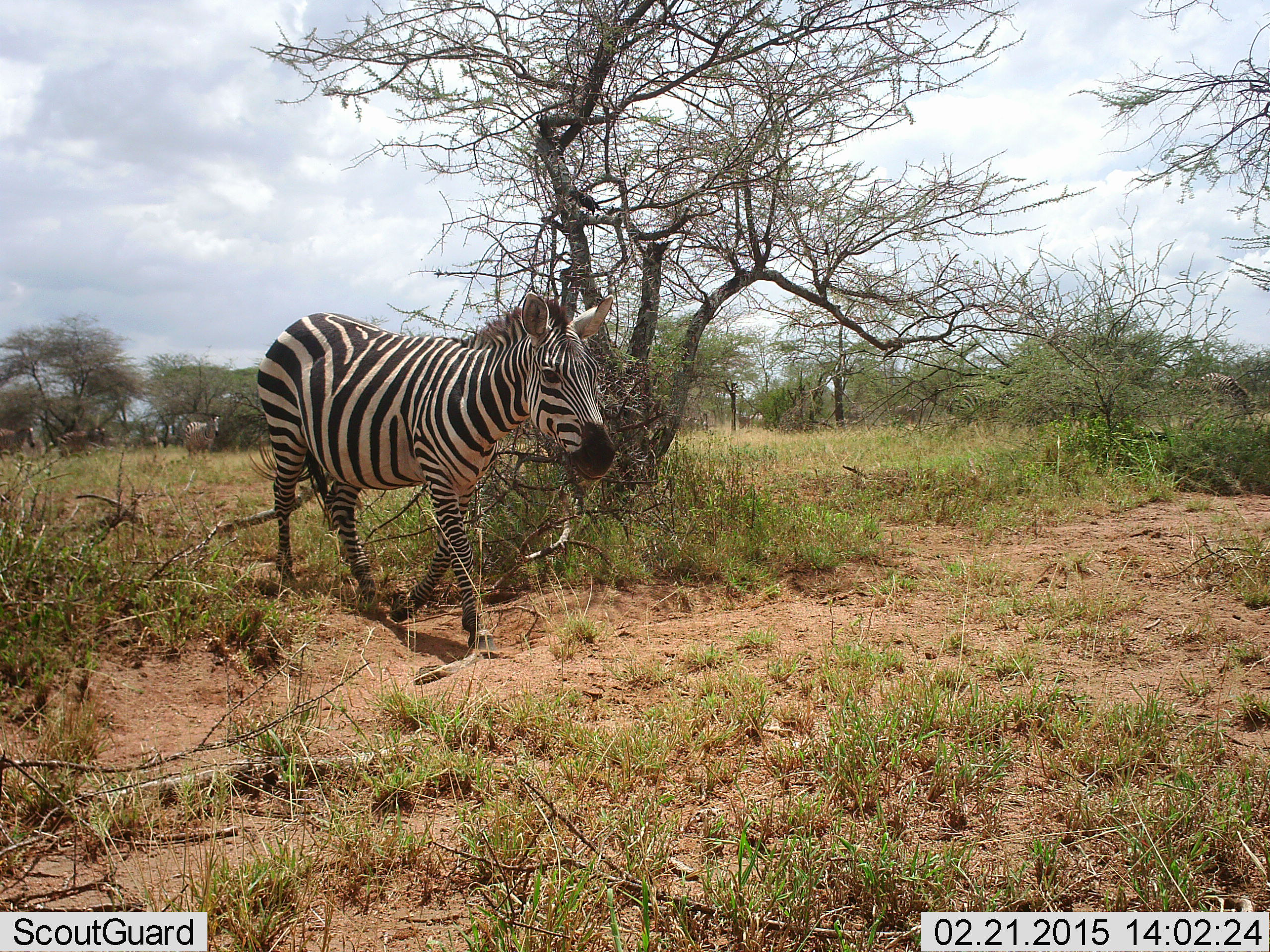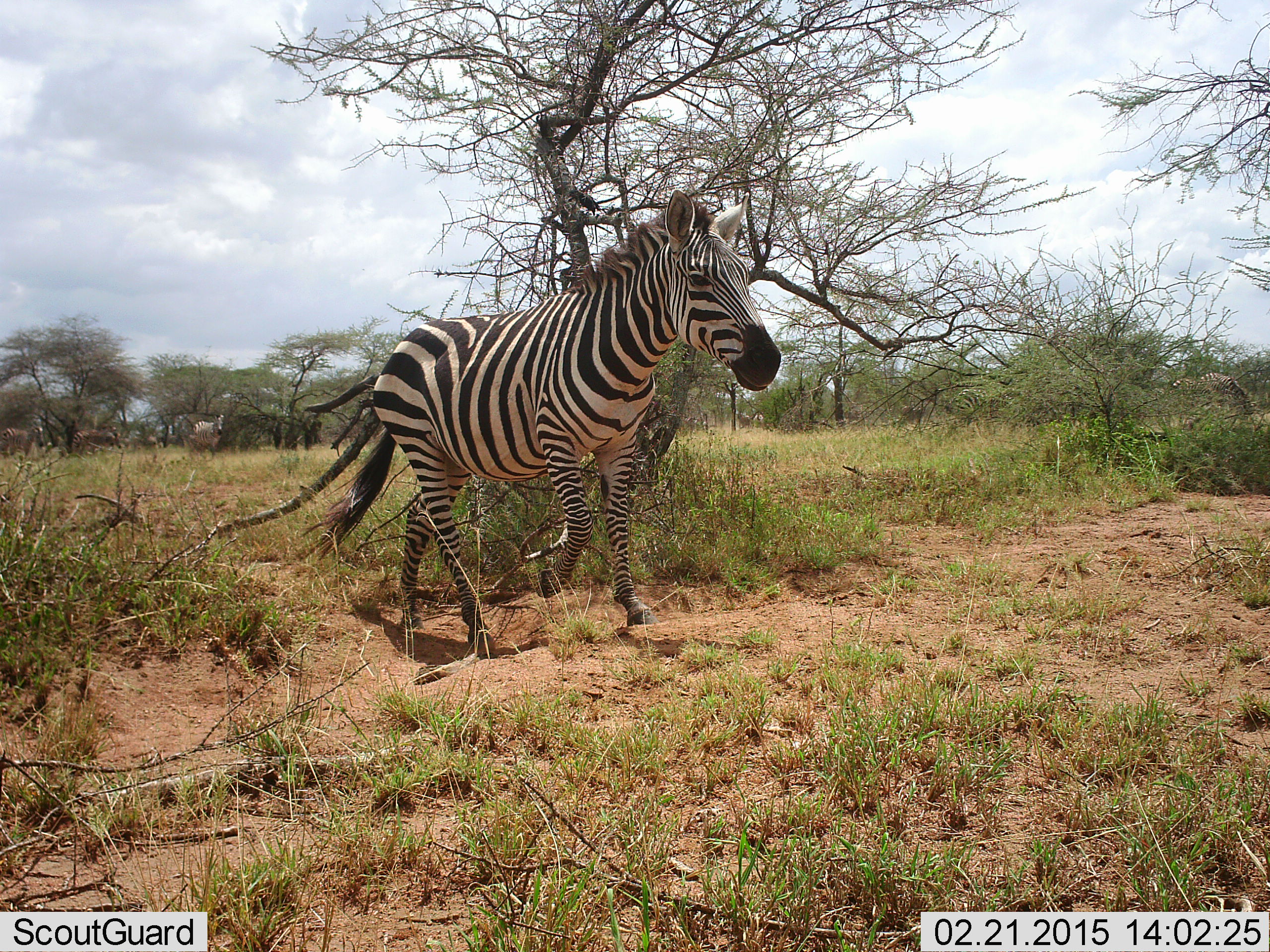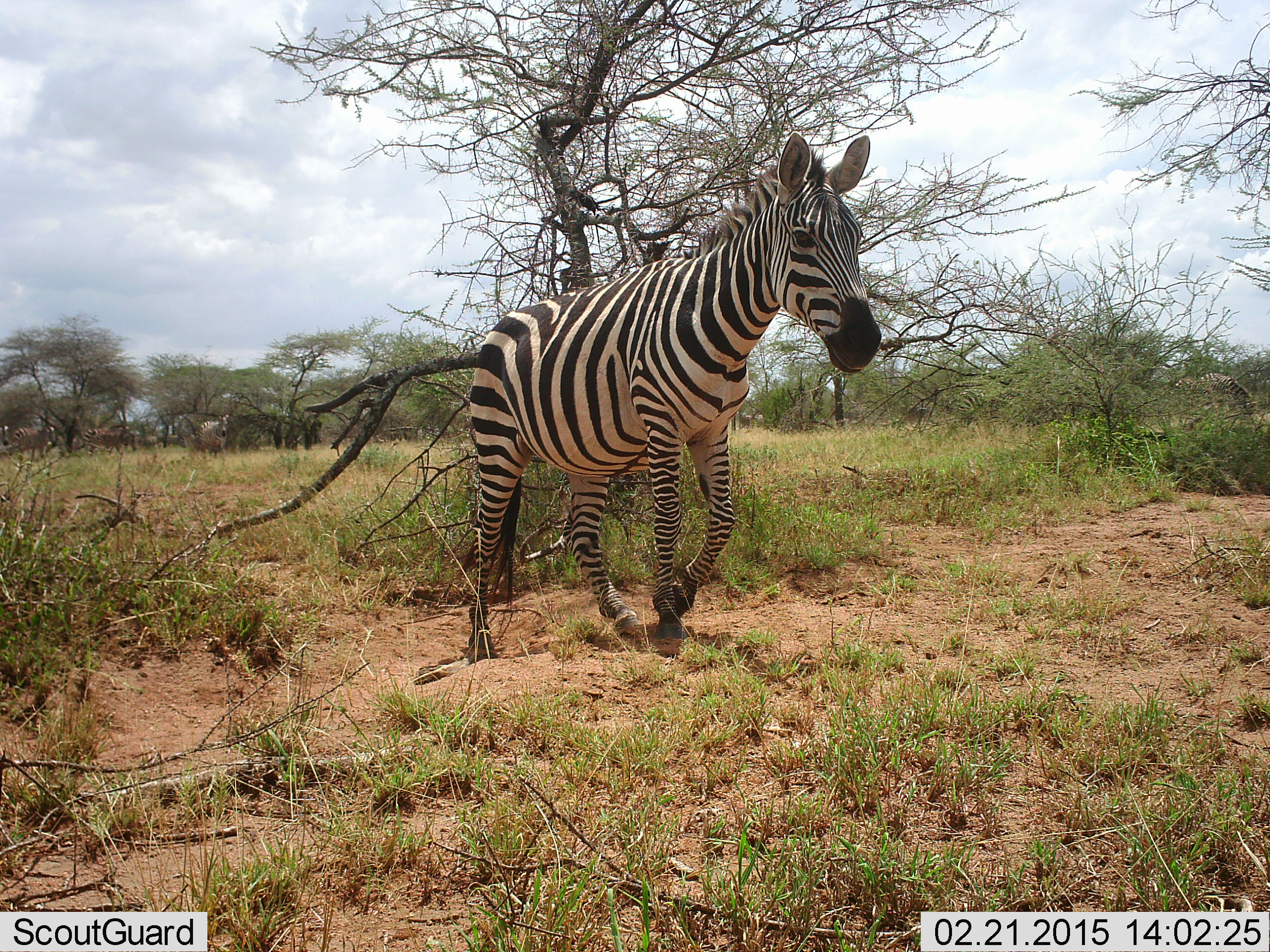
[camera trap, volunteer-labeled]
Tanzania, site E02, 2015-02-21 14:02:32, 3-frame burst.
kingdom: Animalia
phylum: Chordata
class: Mammalia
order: Perissodactyla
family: Equidae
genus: Equus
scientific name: Equus quagga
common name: plains zebra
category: zebra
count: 1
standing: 15%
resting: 0%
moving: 92%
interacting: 0%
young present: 0%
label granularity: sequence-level